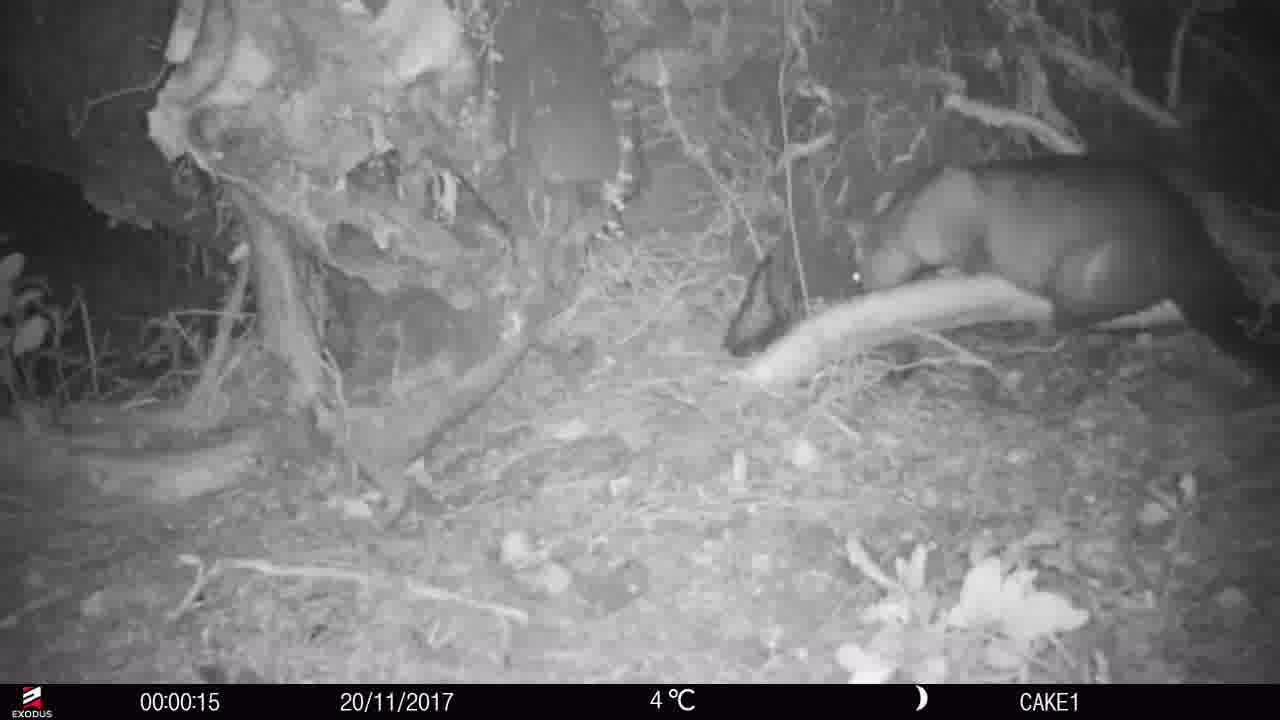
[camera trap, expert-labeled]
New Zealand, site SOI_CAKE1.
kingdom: Animalia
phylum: Chordata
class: Mammalia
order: Diprotodontia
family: Phalangeridae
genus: Trichosurus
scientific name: Trichosurus vulpecula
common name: common brushtail possum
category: possum